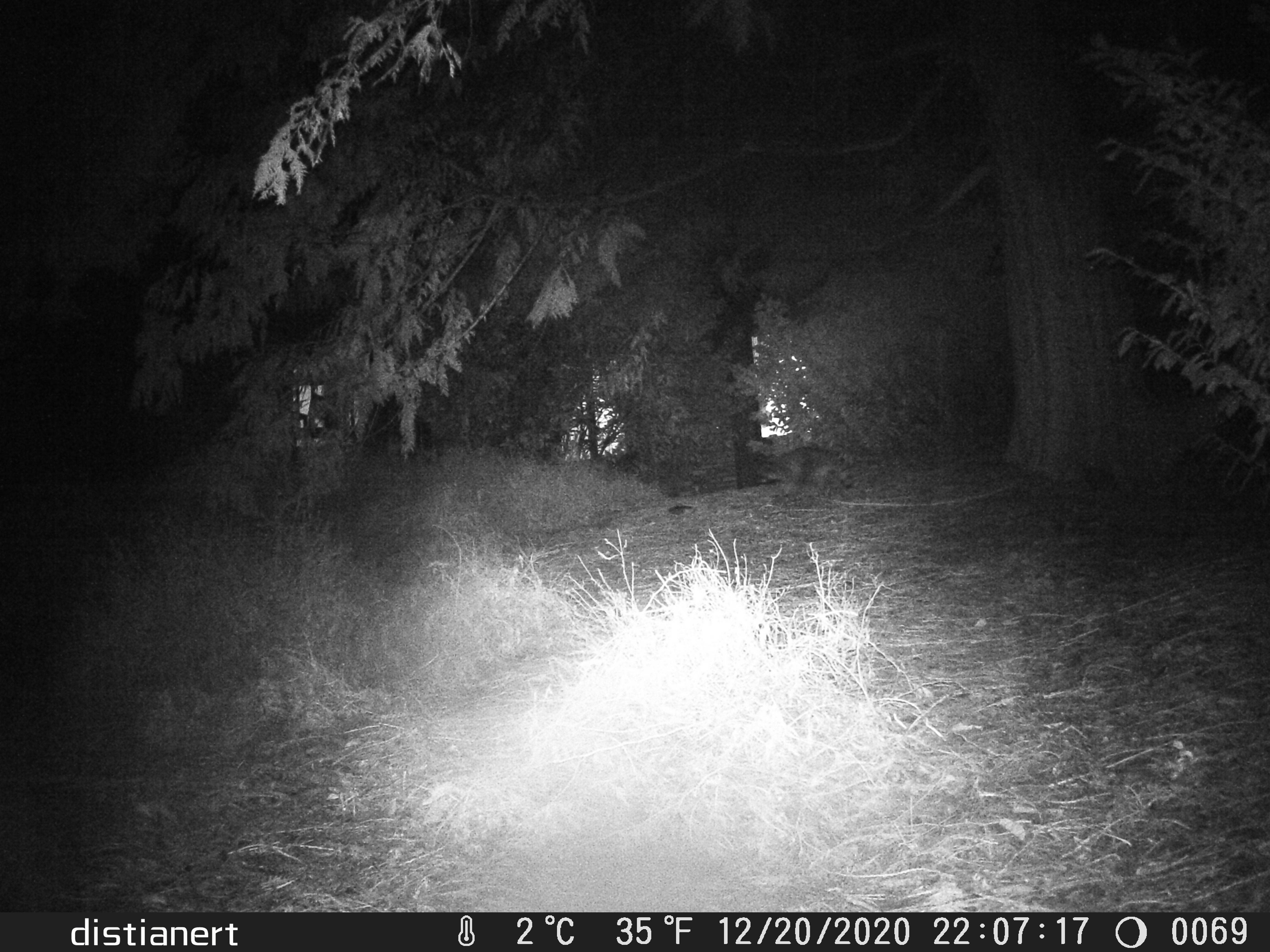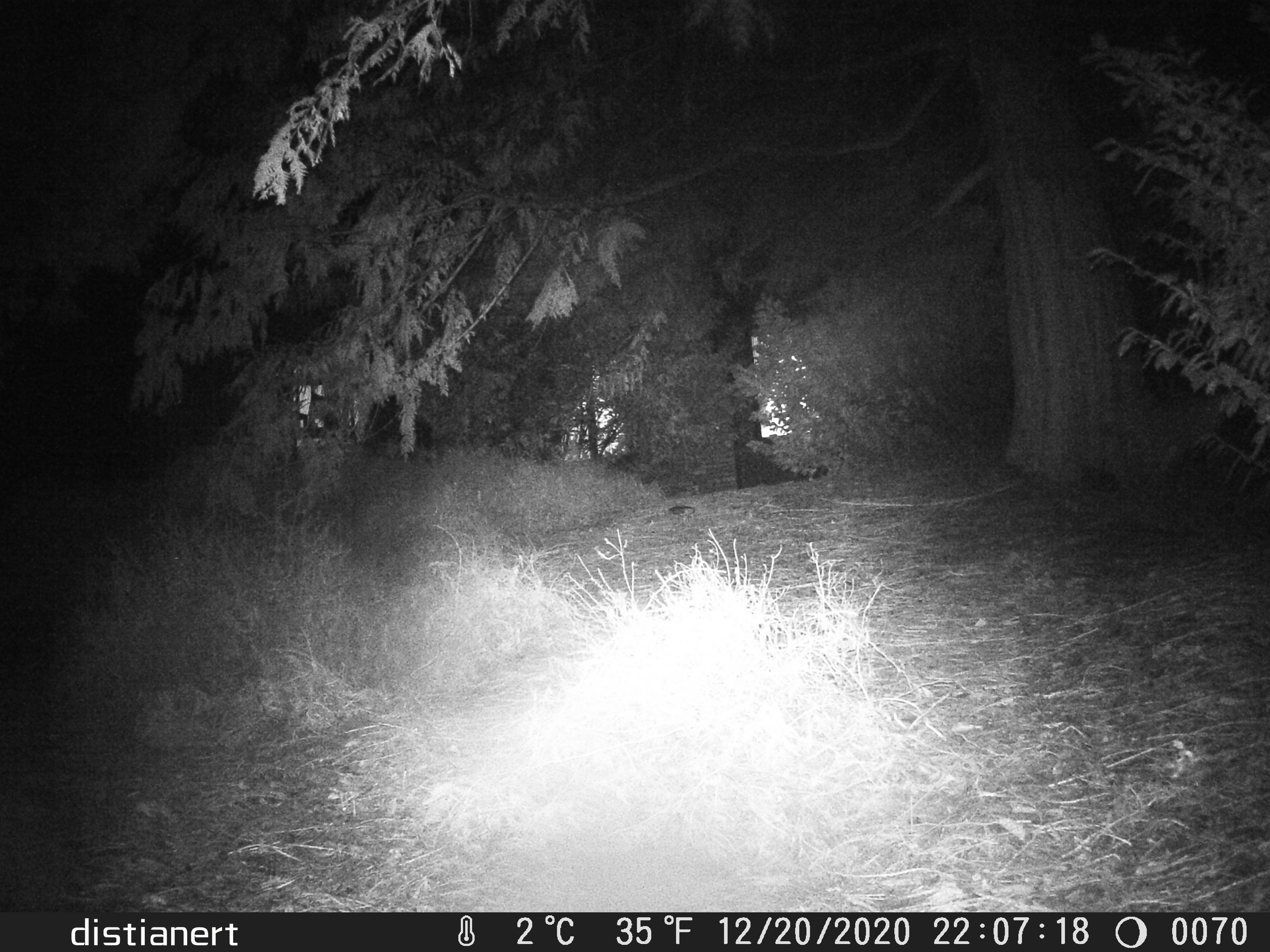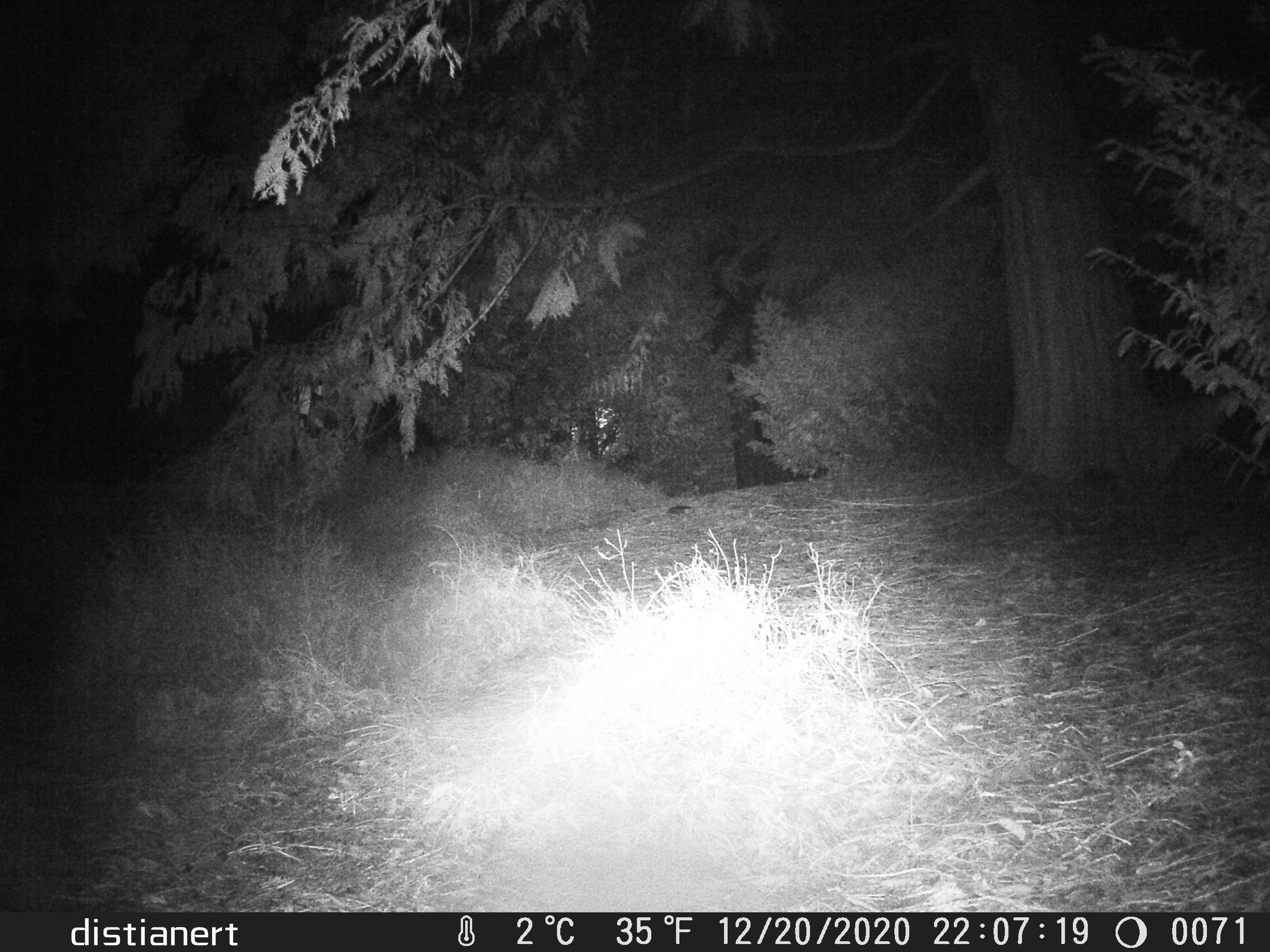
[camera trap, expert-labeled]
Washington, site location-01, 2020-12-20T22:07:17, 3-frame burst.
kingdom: Animalia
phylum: Chordata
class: Mammalia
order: Carnivora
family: Procyonidae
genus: Procyon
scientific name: Procyon lotor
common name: common raccoon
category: raccoon